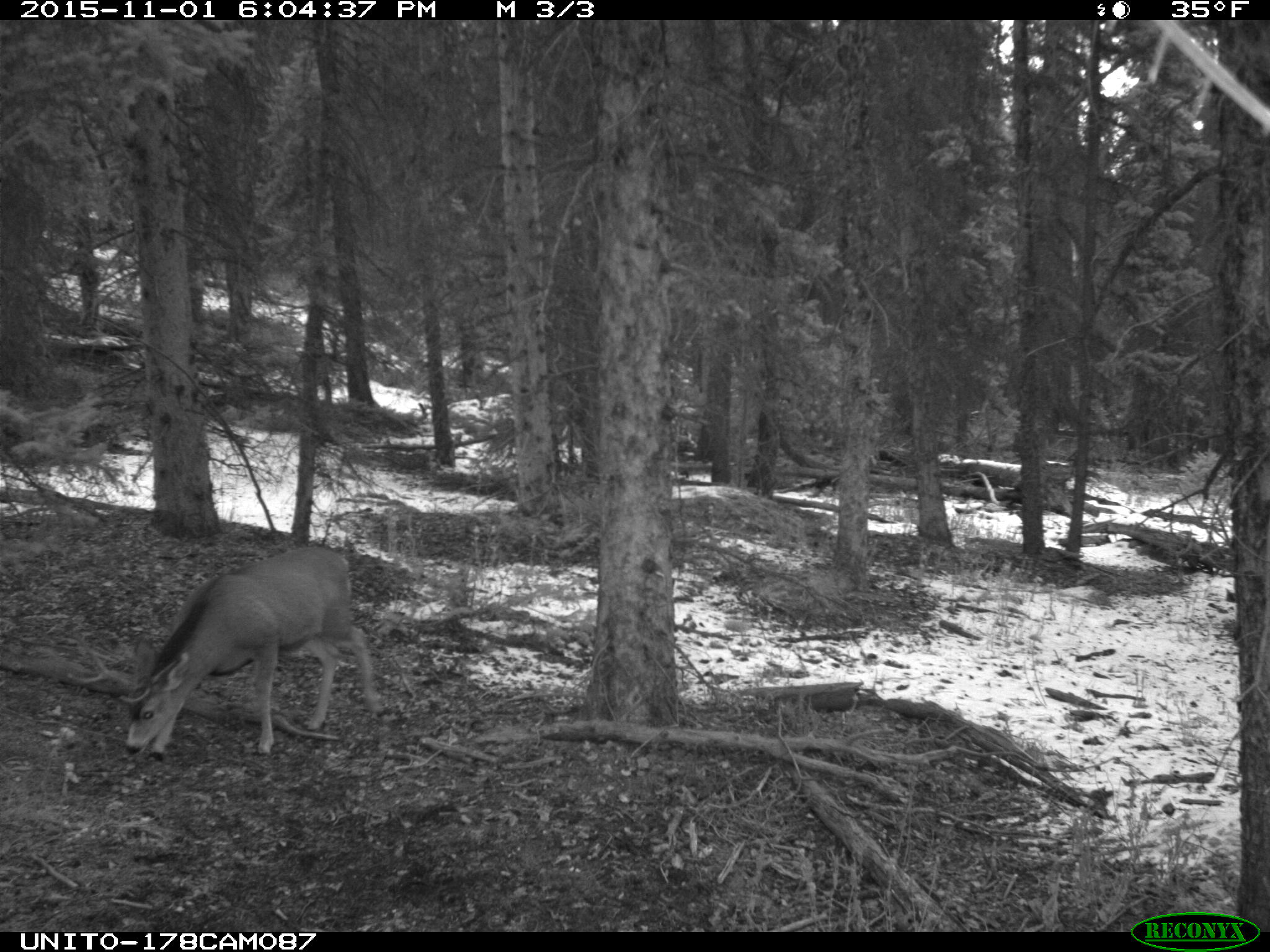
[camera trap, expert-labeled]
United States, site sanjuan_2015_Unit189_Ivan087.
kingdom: Animalia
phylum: Chordata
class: Mammalia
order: Artiodactyla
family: Cervidae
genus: Odocoileus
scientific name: Odocoileus hemionus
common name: mule deer